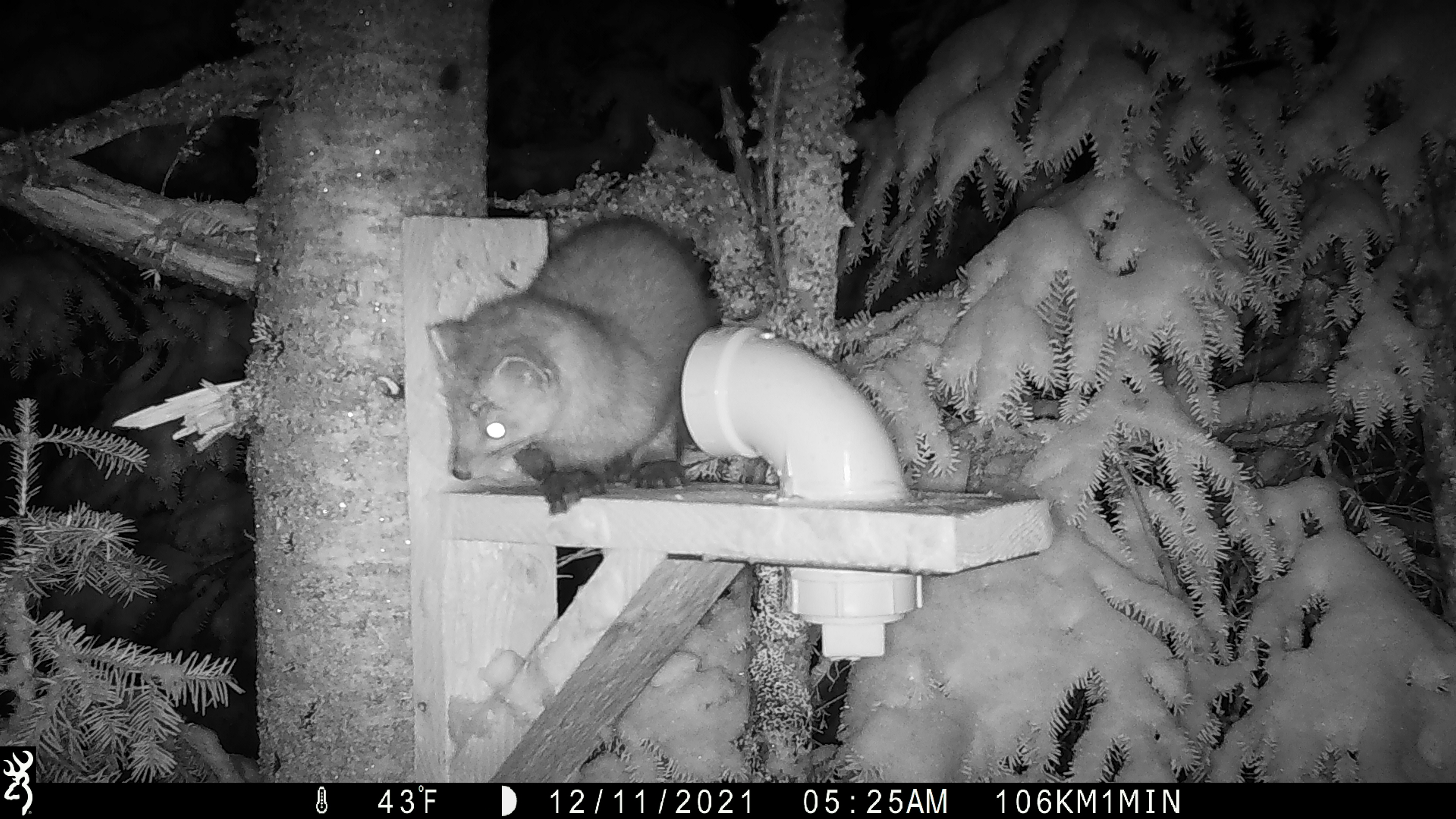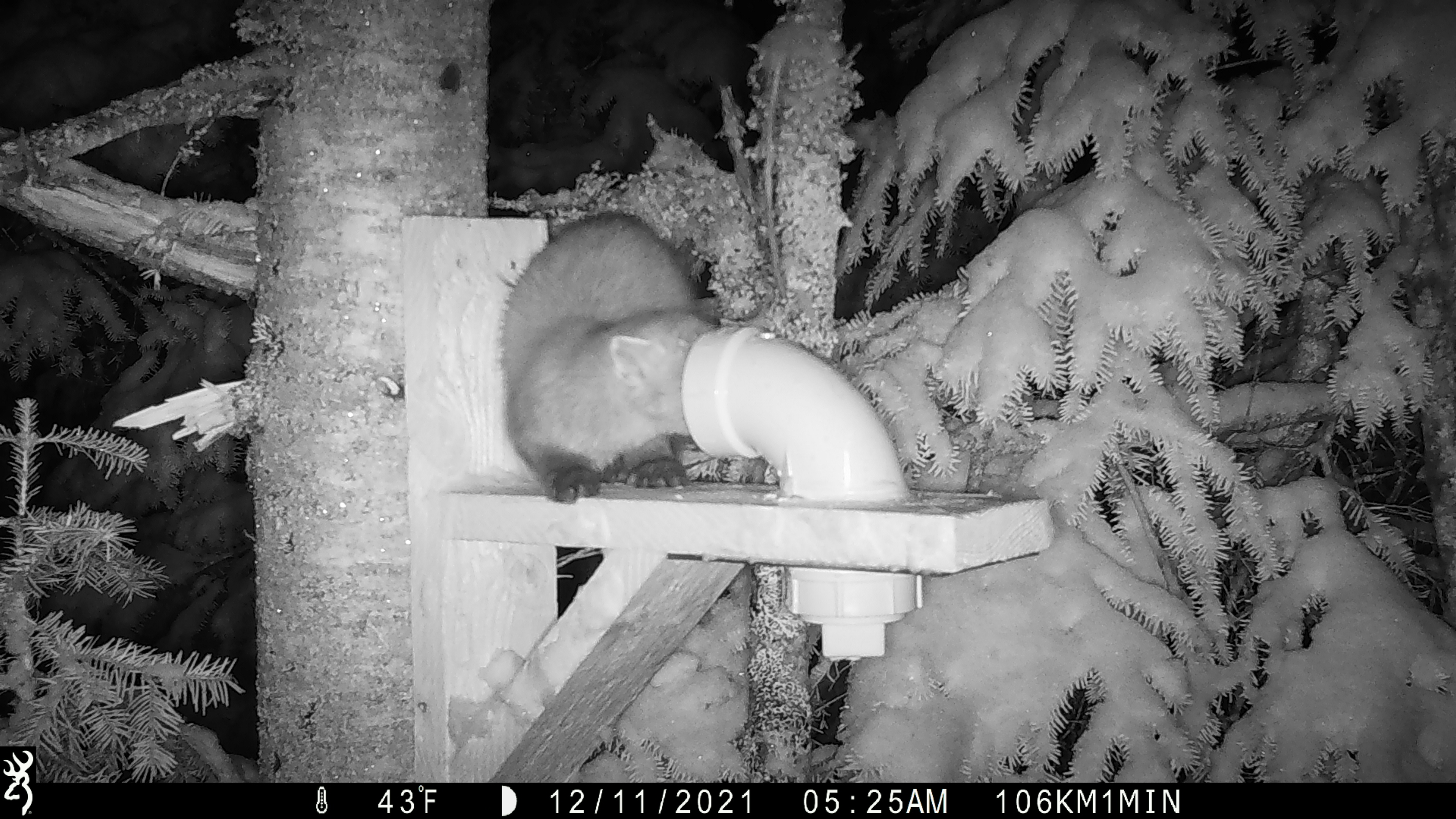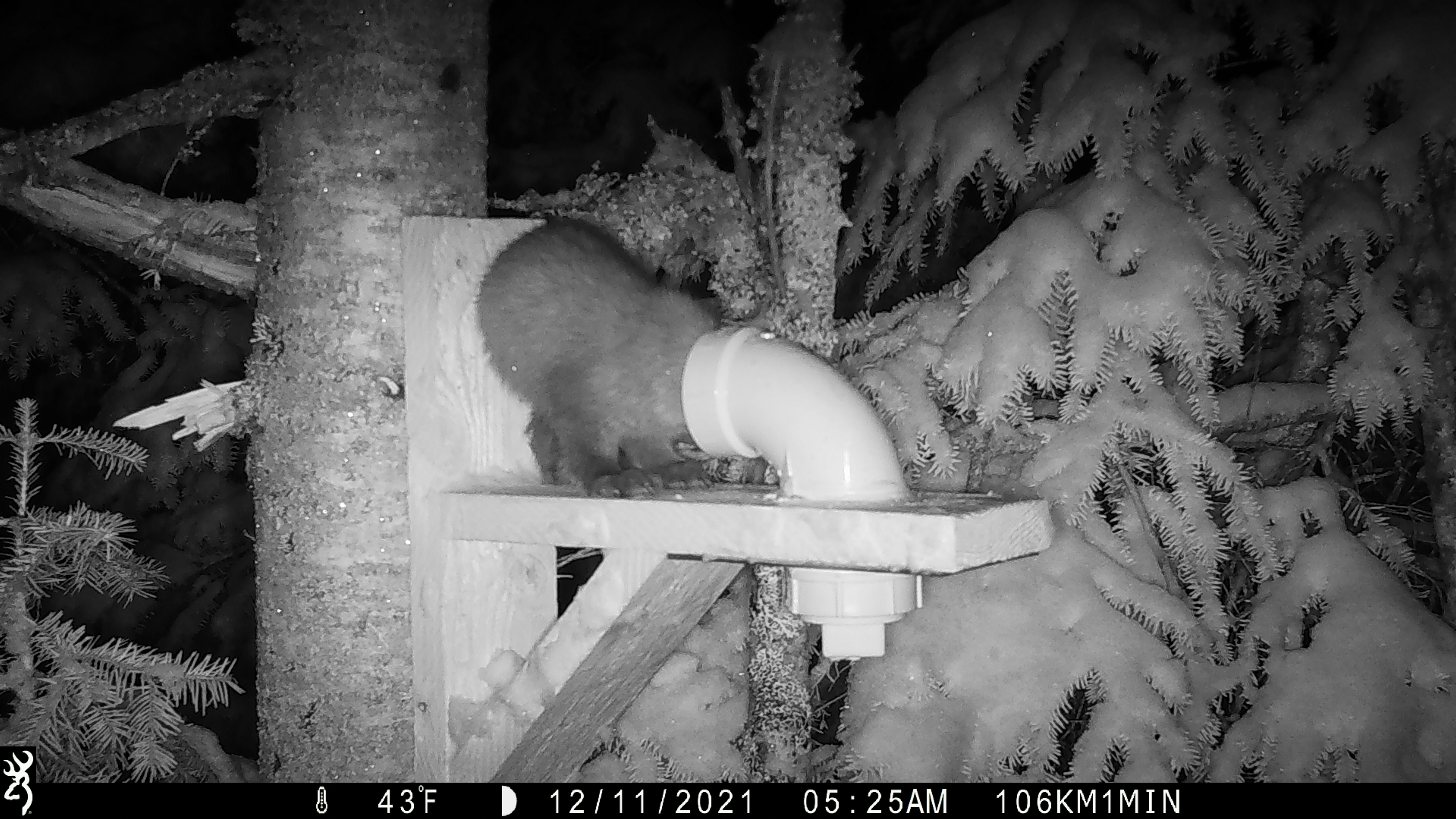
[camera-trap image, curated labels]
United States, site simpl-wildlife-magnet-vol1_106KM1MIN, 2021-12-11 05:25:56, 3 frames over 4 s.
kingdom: Animalia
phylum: Chordata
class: Mammalia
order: Carnivora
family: Mustelidae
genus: Martes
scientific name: Martes americana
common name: american marten